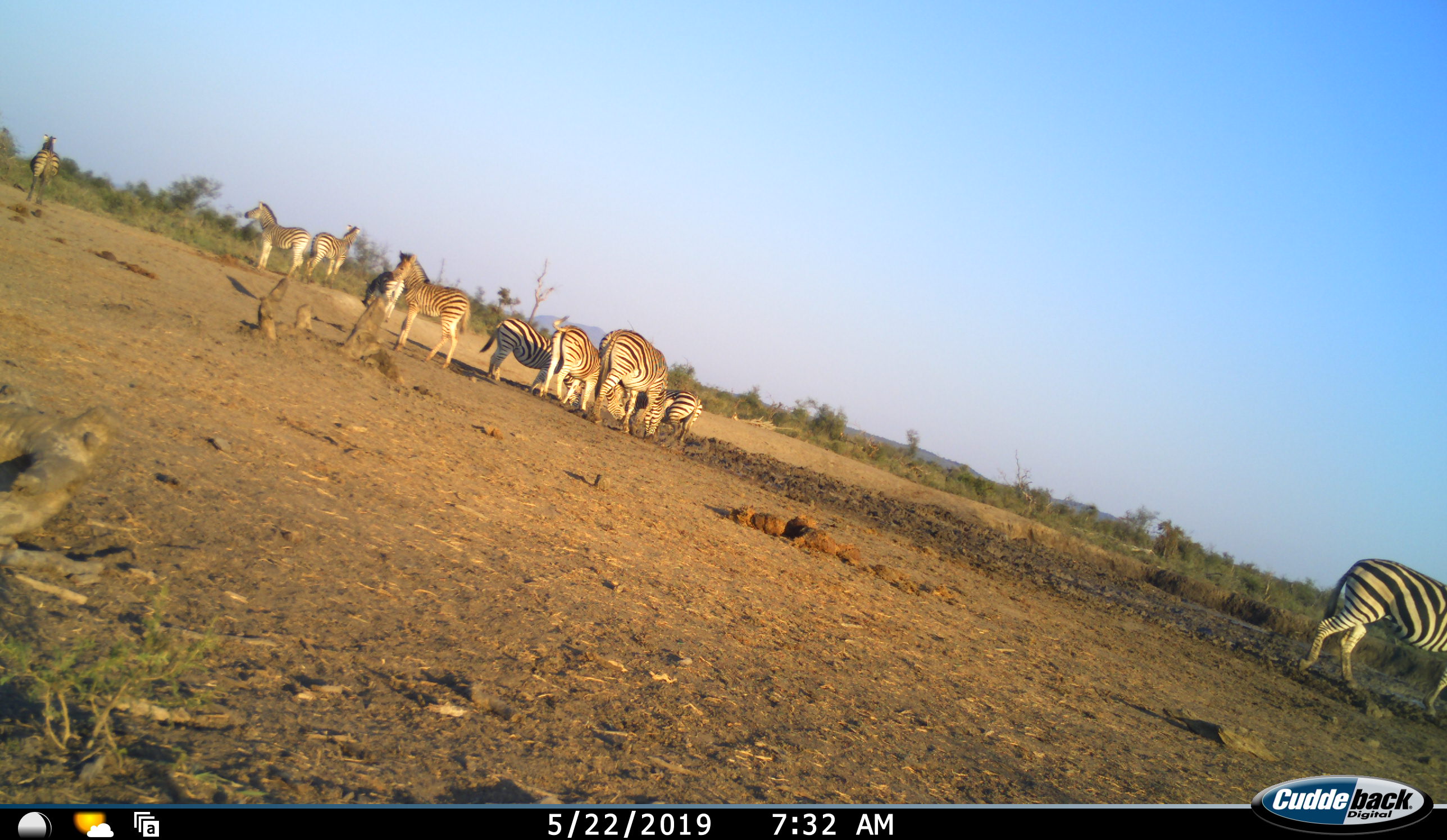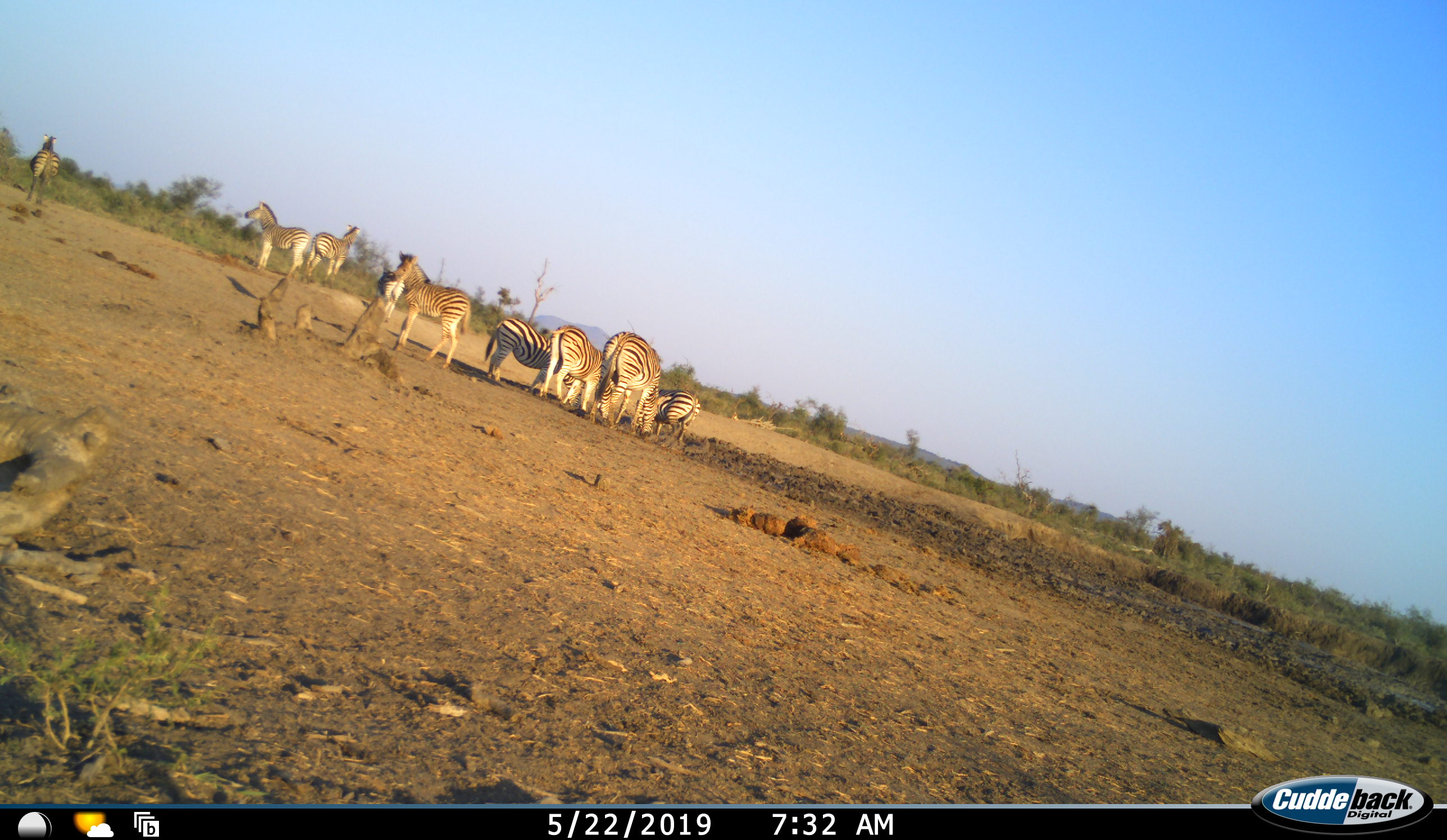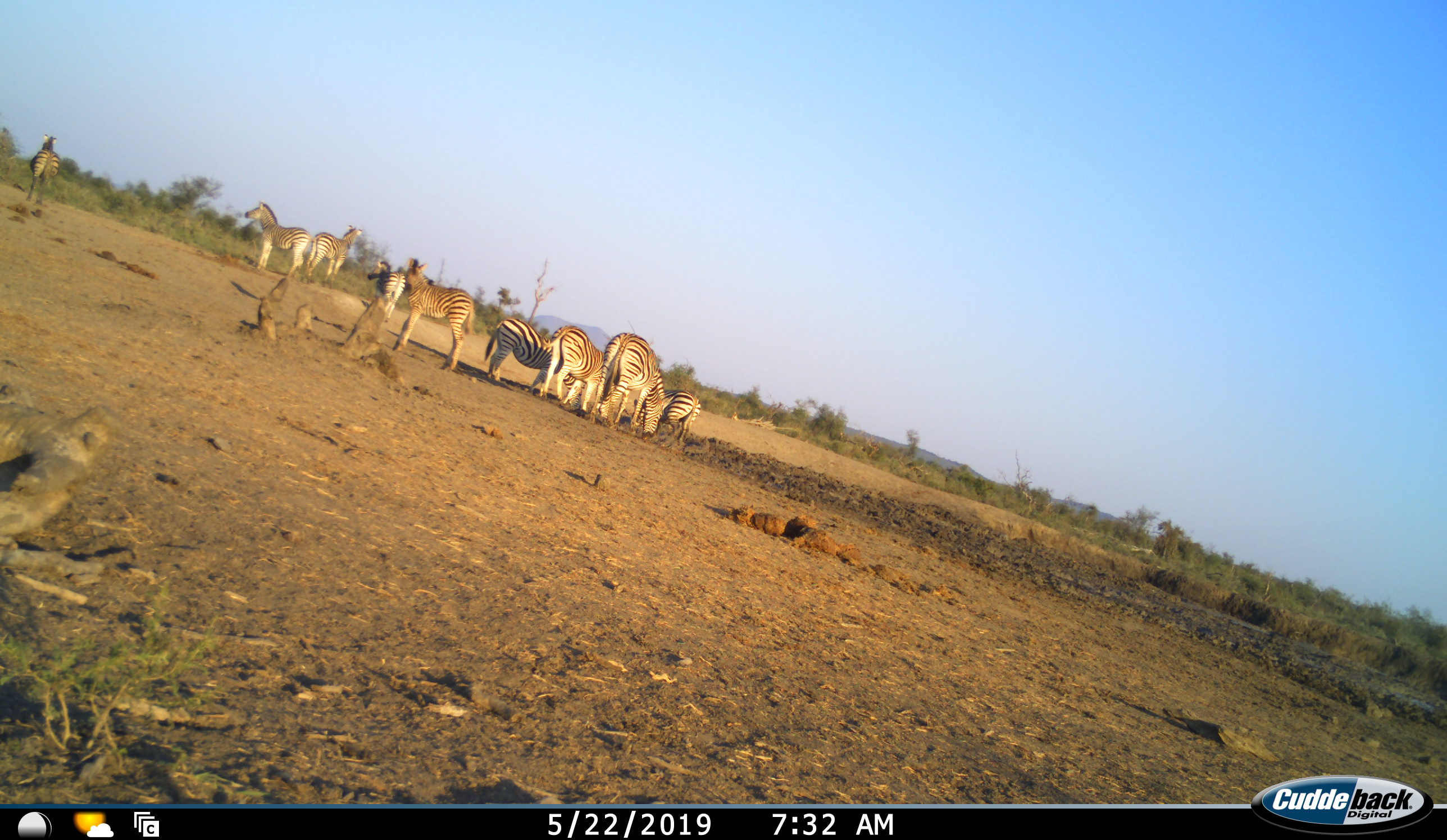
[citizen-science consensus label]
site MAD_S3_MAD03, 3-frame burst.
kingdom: Animalia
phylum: Chordata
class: Mammalia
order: Perissodactyla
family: Equidae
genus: Equus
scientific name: Equus quagga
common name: plains zebra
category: zebraplains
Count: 10.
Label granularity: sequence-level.